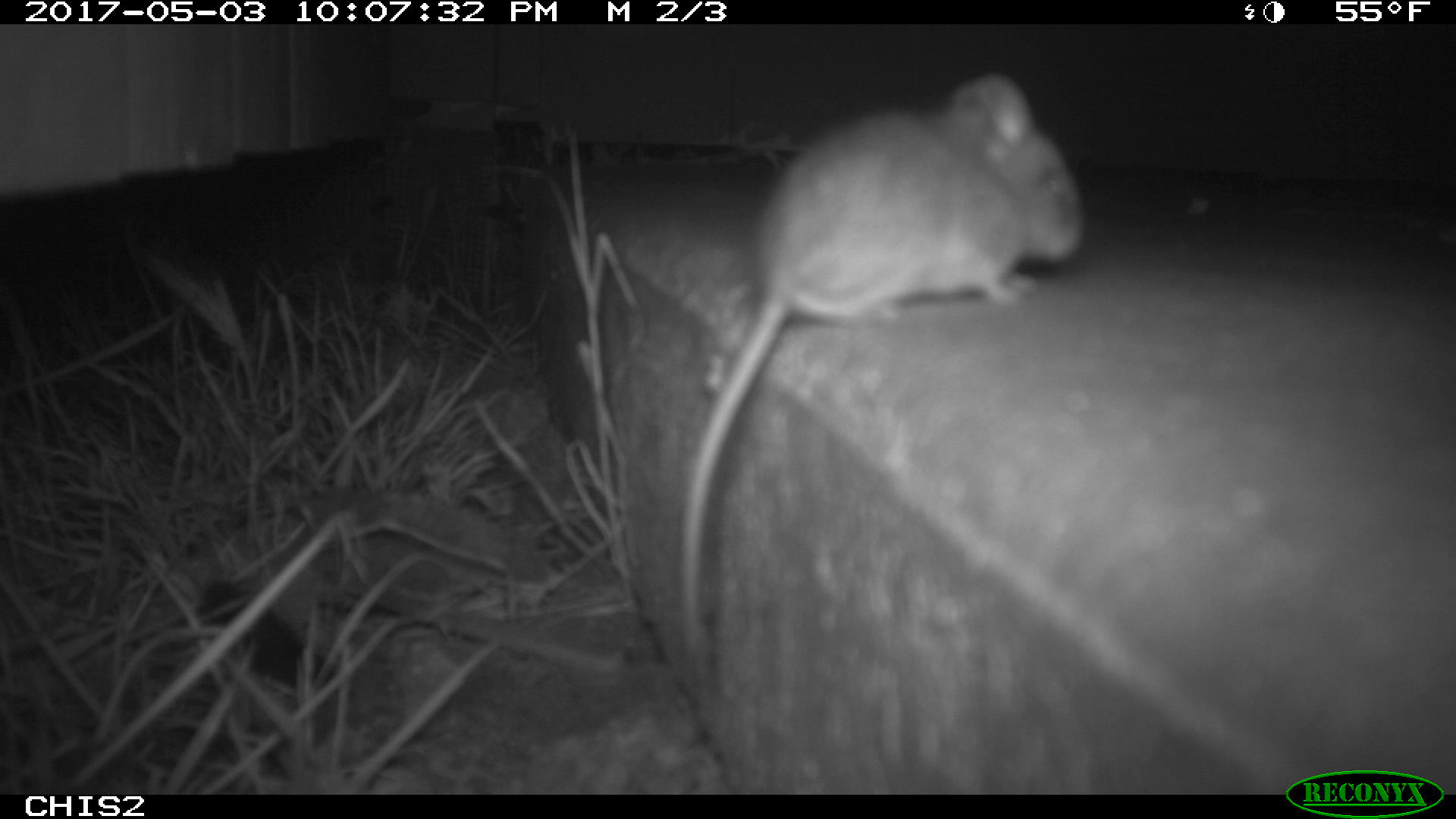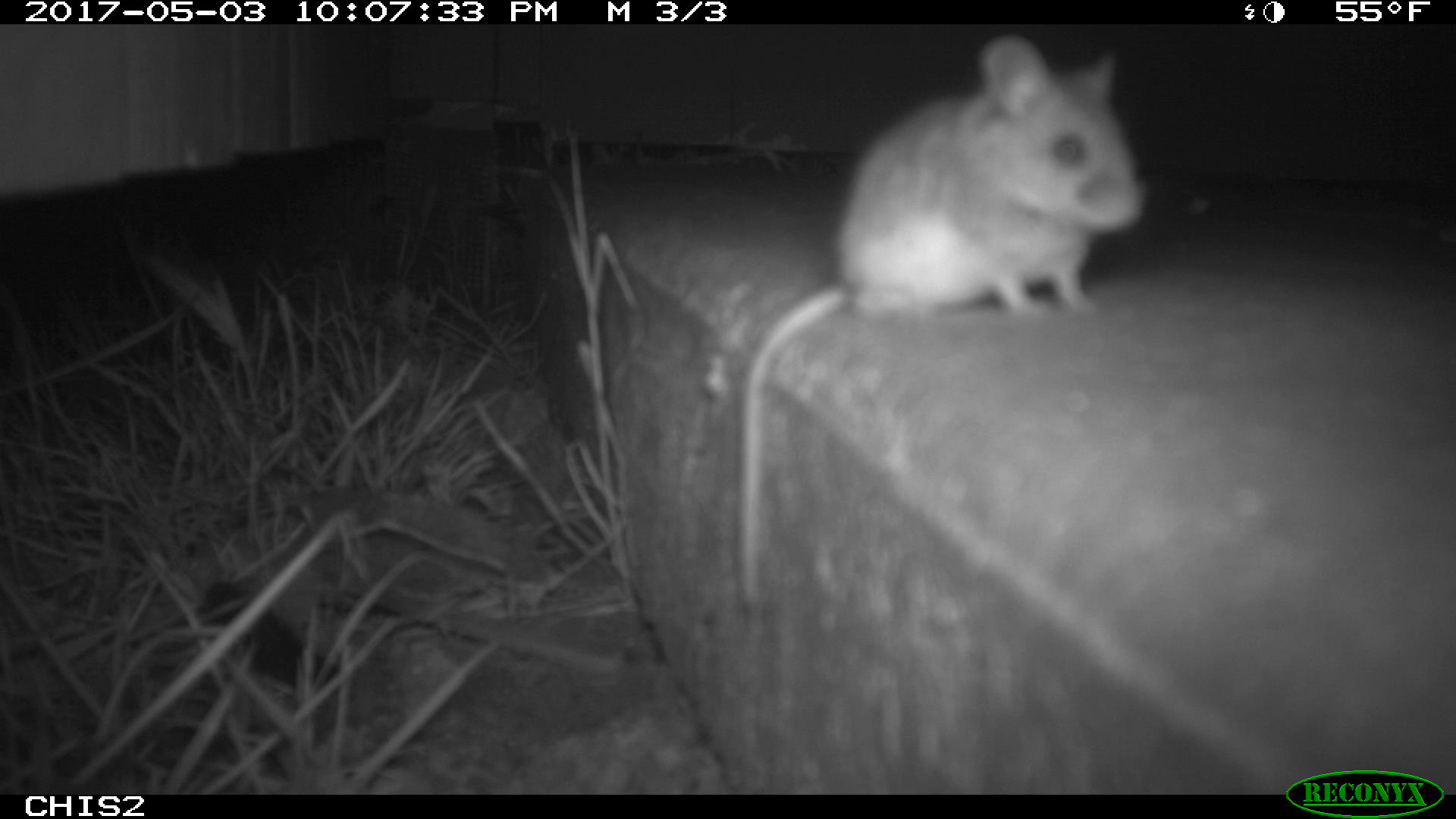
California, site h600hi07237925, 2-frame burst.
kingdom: Animalia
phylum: Chordata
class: Mammalia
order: Rodentia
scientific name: Rodentia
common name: rodent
Rodent (Rodentia).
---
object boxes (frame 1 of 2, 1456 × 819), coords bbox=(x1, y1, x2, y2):
rodent: bbox=(677, 68, 1087, 679)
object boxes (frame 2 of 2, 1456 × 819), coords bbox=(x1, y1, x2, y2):
rodent: bbox=(738, 34, 1147, 624)